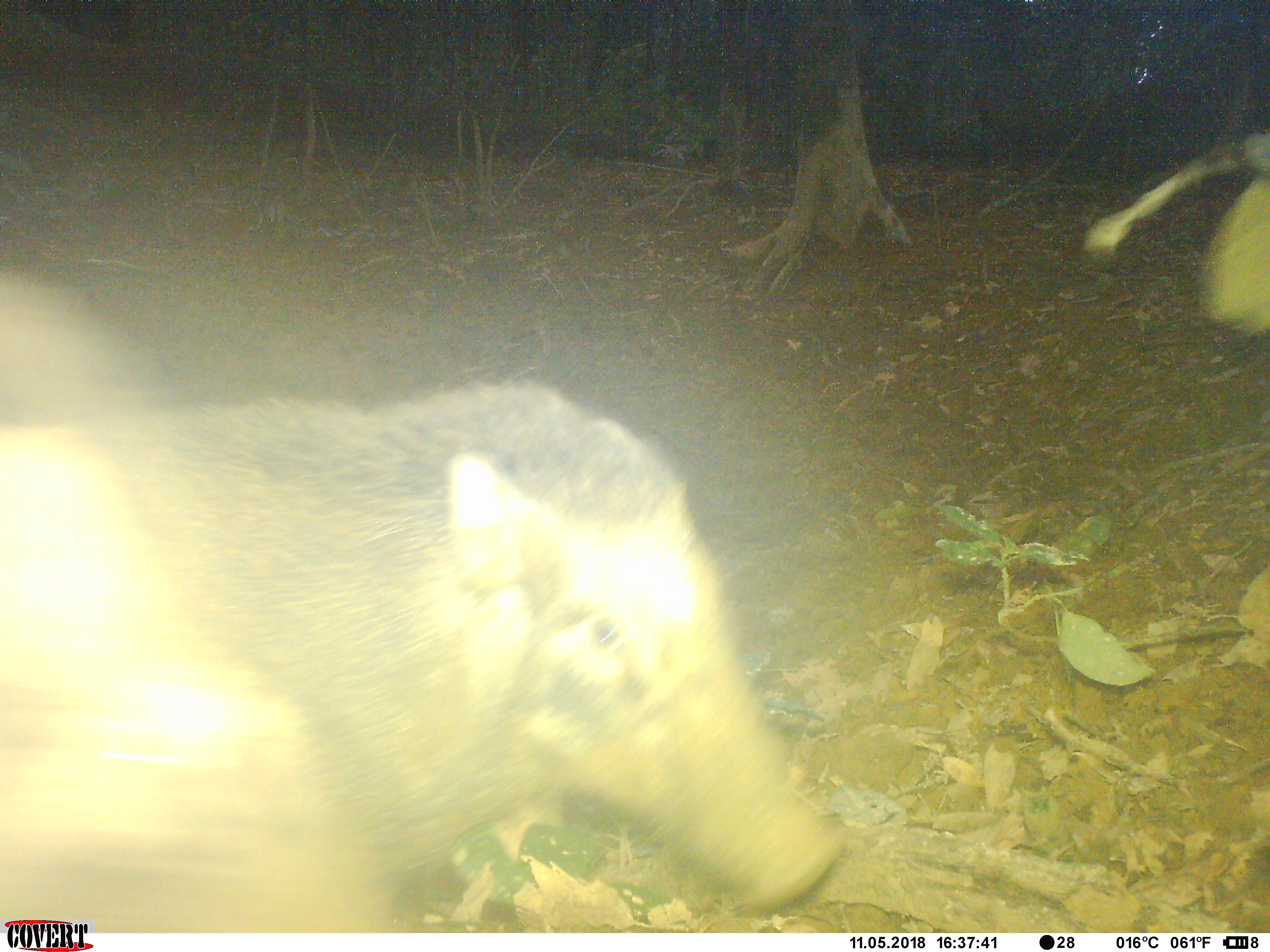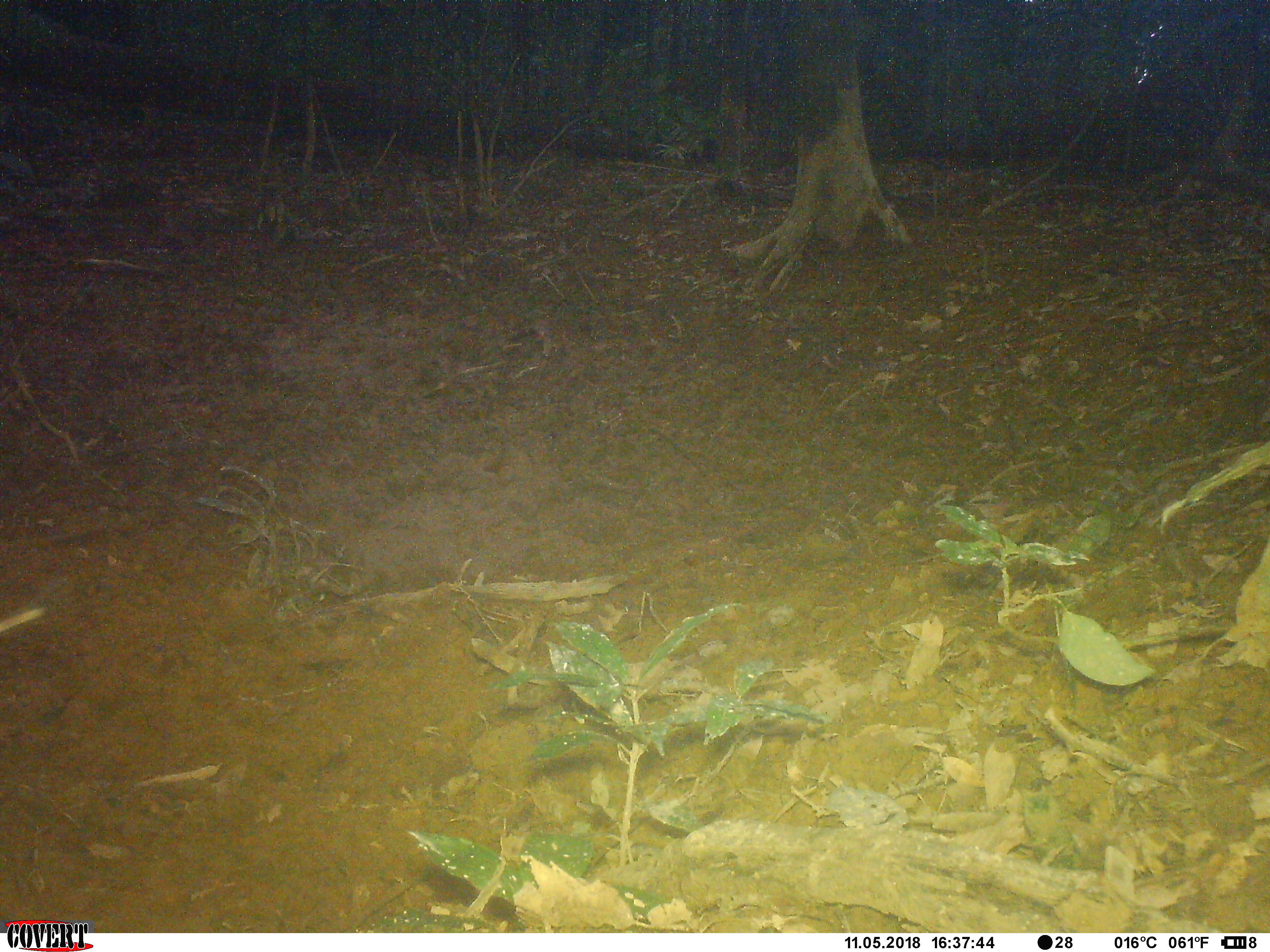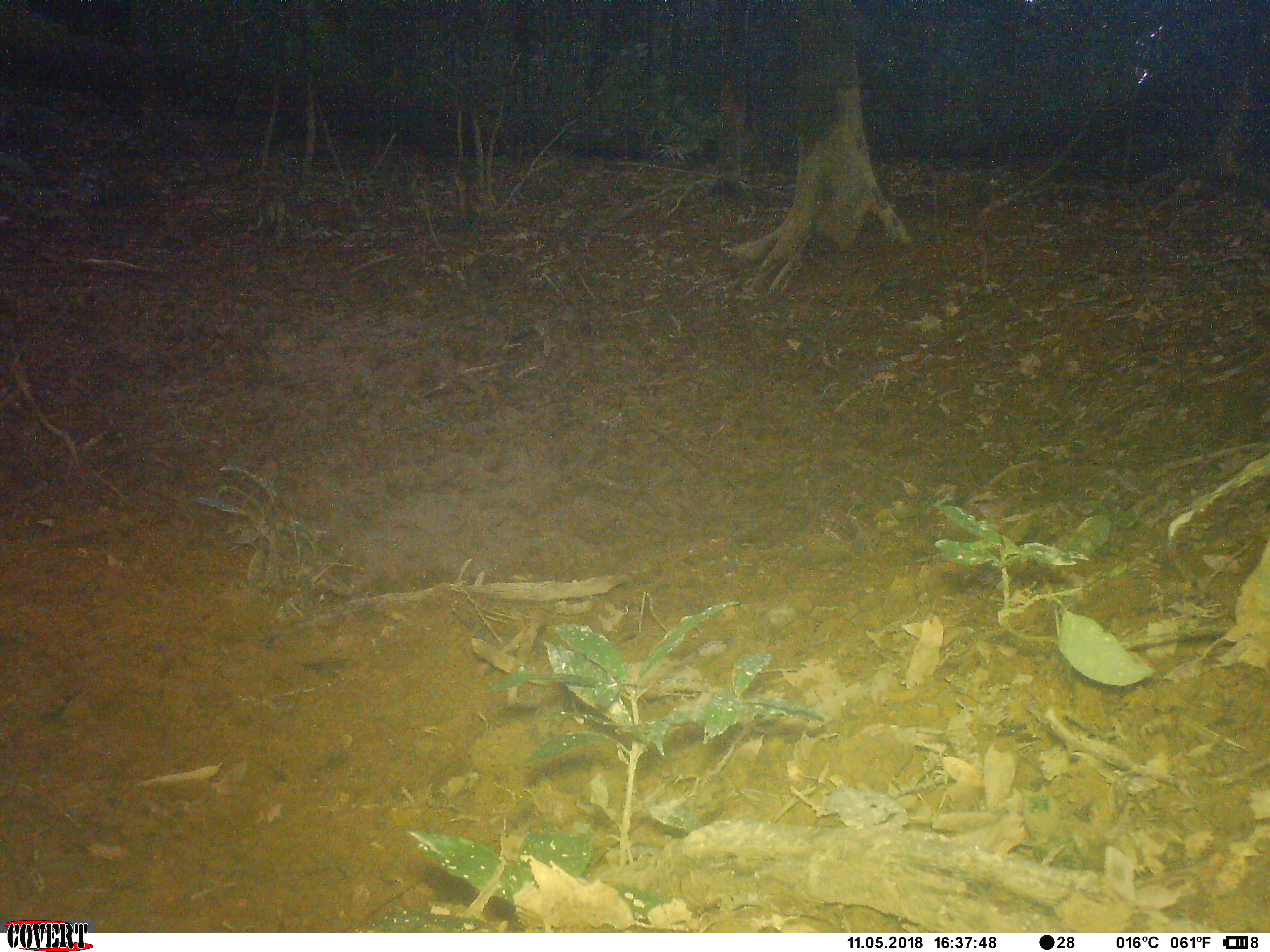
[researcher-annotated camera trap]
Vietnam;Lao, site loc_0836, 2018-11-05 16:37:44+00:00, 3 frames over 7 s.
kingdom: Animalia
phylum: Chordata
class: Mammalia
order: Artiodactyla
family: Suidae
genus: Sus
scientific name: Sus scrofa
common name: eurasian wild pig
Eurasian wild pig (Sus scrofa). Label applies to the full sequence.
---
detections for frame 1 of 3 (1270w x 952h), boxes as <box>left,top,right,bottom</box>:
eurasian wild pig: <box>0,371,846,929</box>; <box>0,262,135,407</box>